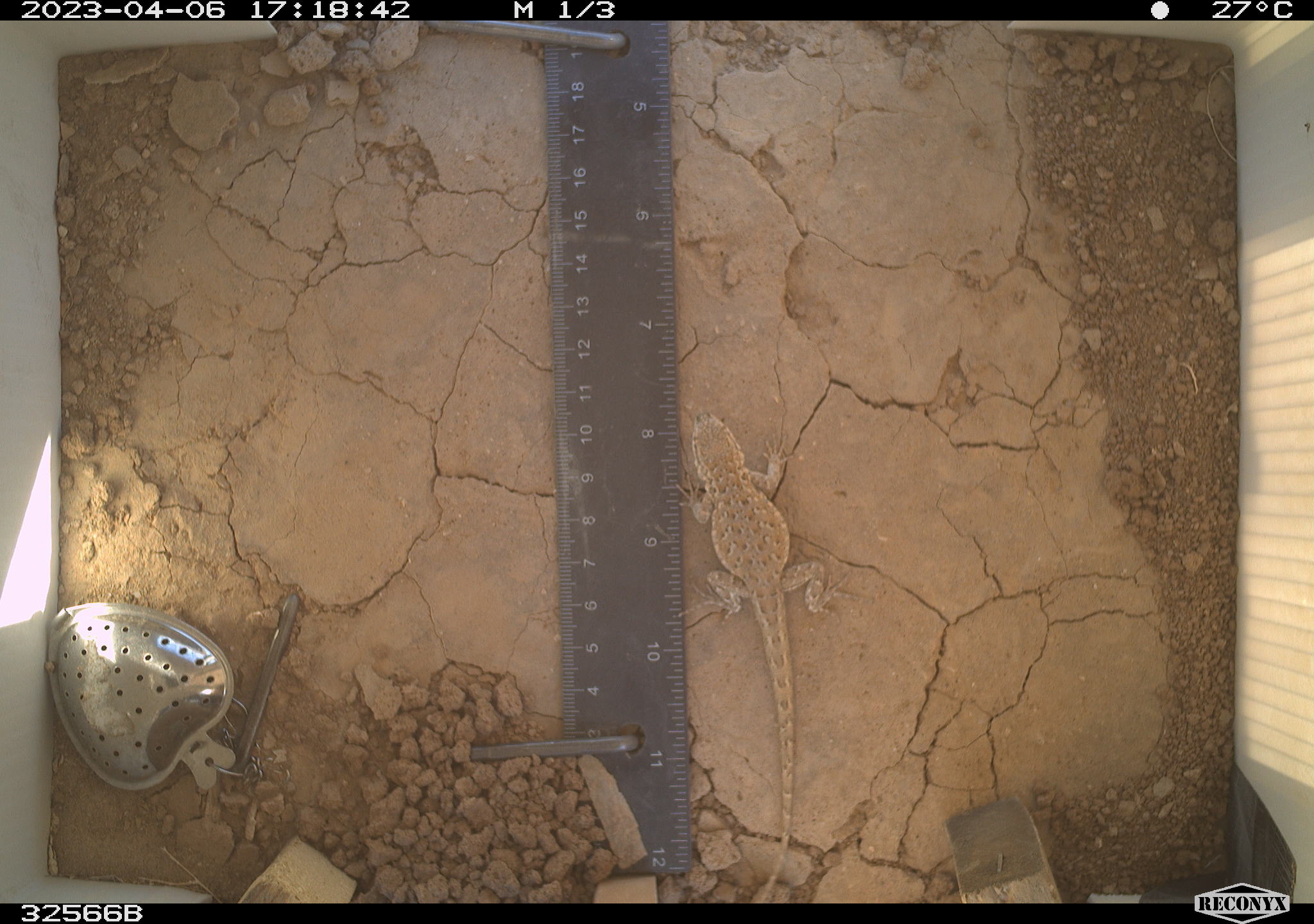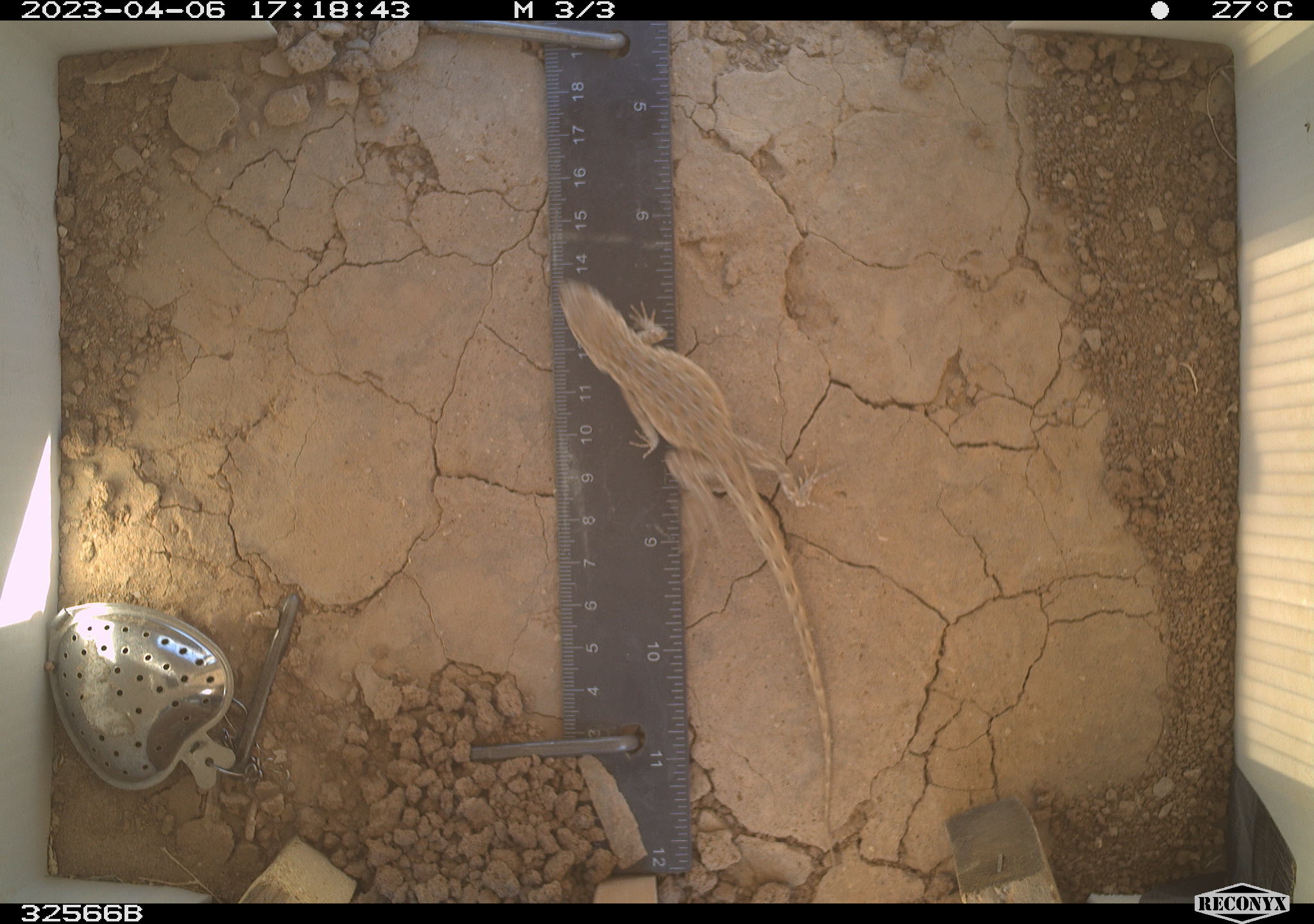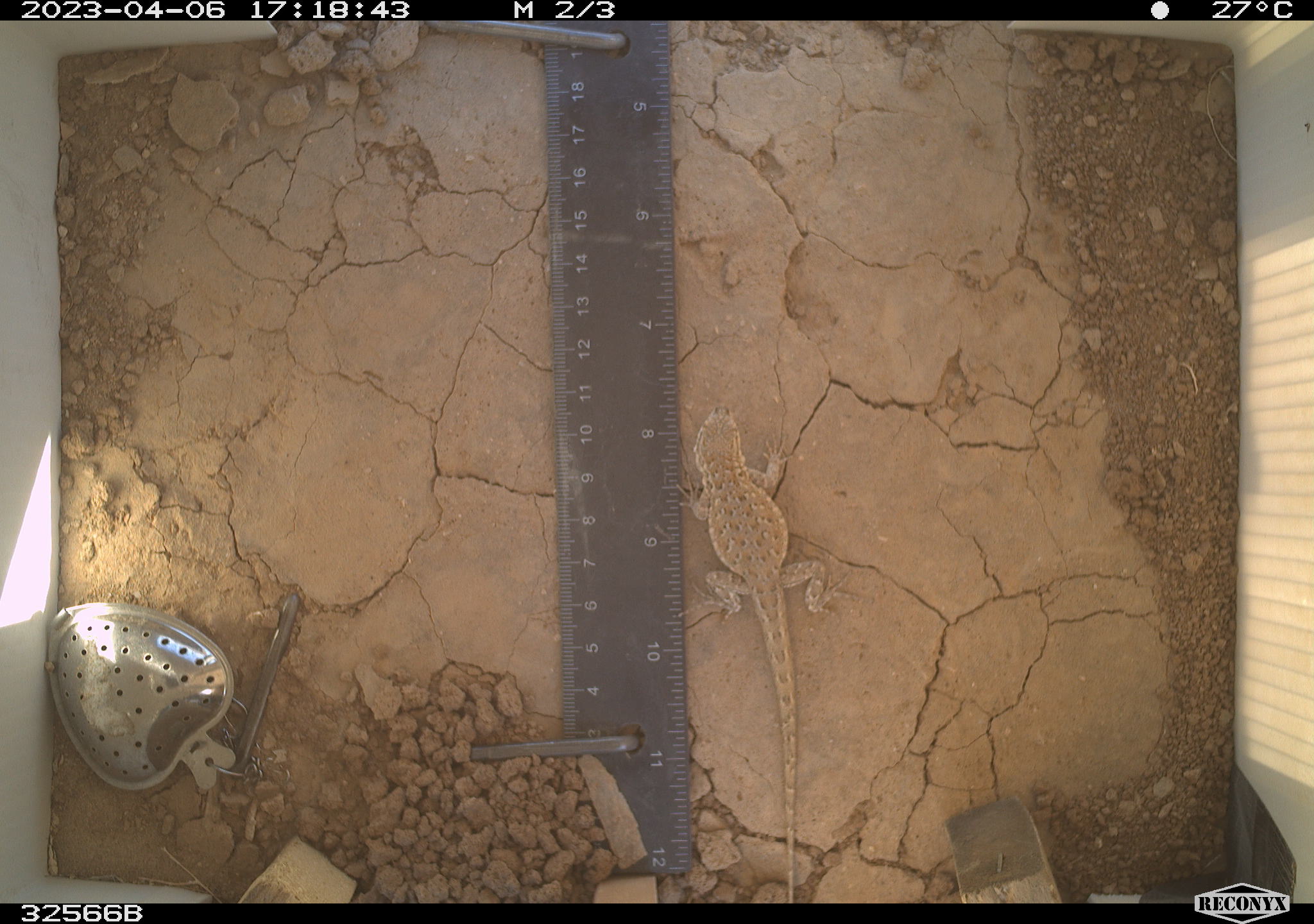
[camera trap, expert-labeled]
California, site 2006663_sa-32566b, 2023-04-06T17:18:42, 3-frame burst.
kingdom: Animalia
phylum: Chordata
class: Reptilia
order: Squamata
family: Phrynosomatidae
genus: Sceloporus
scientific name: Sceloporus graciosus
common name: common sagebrush lizard